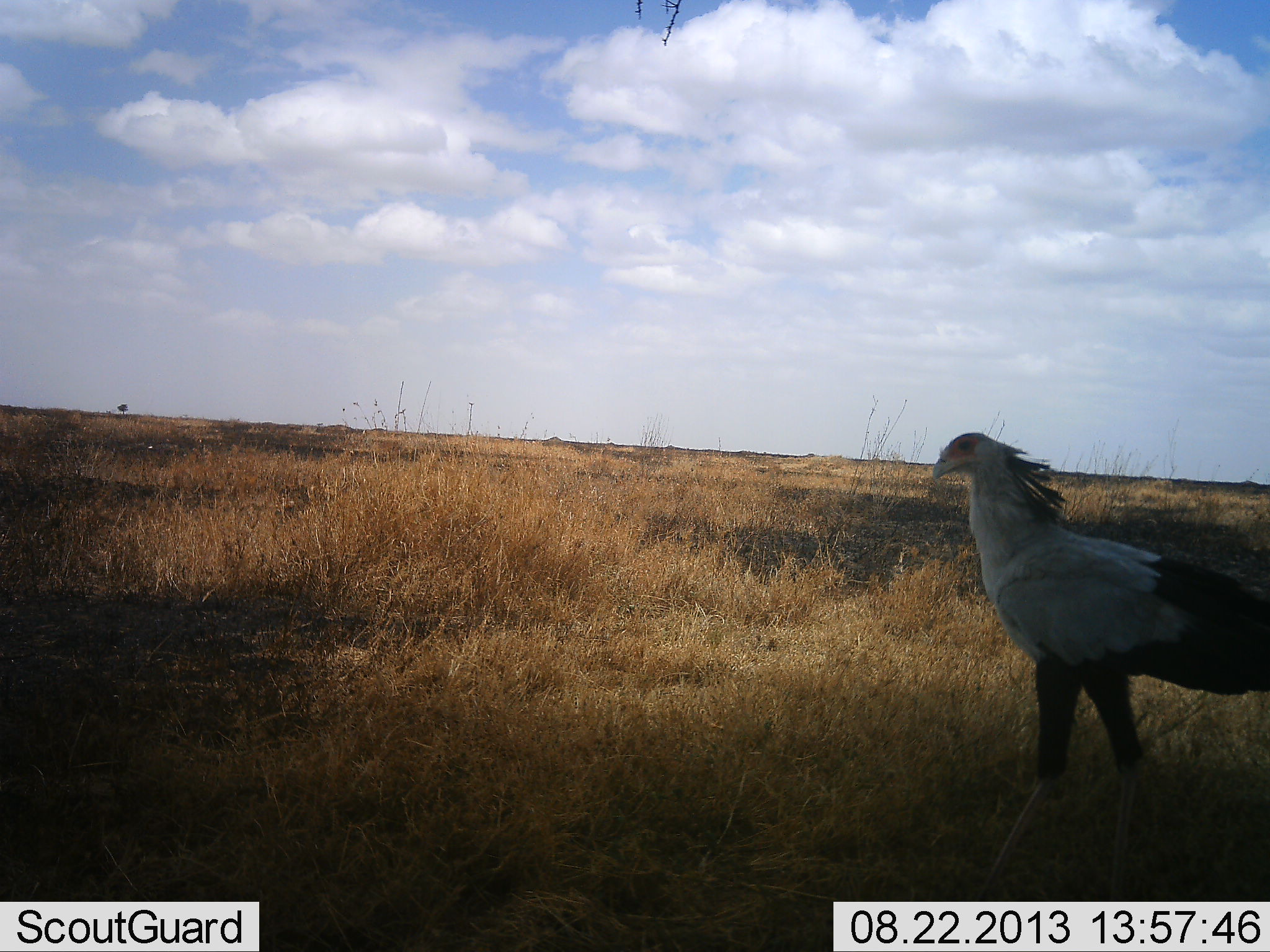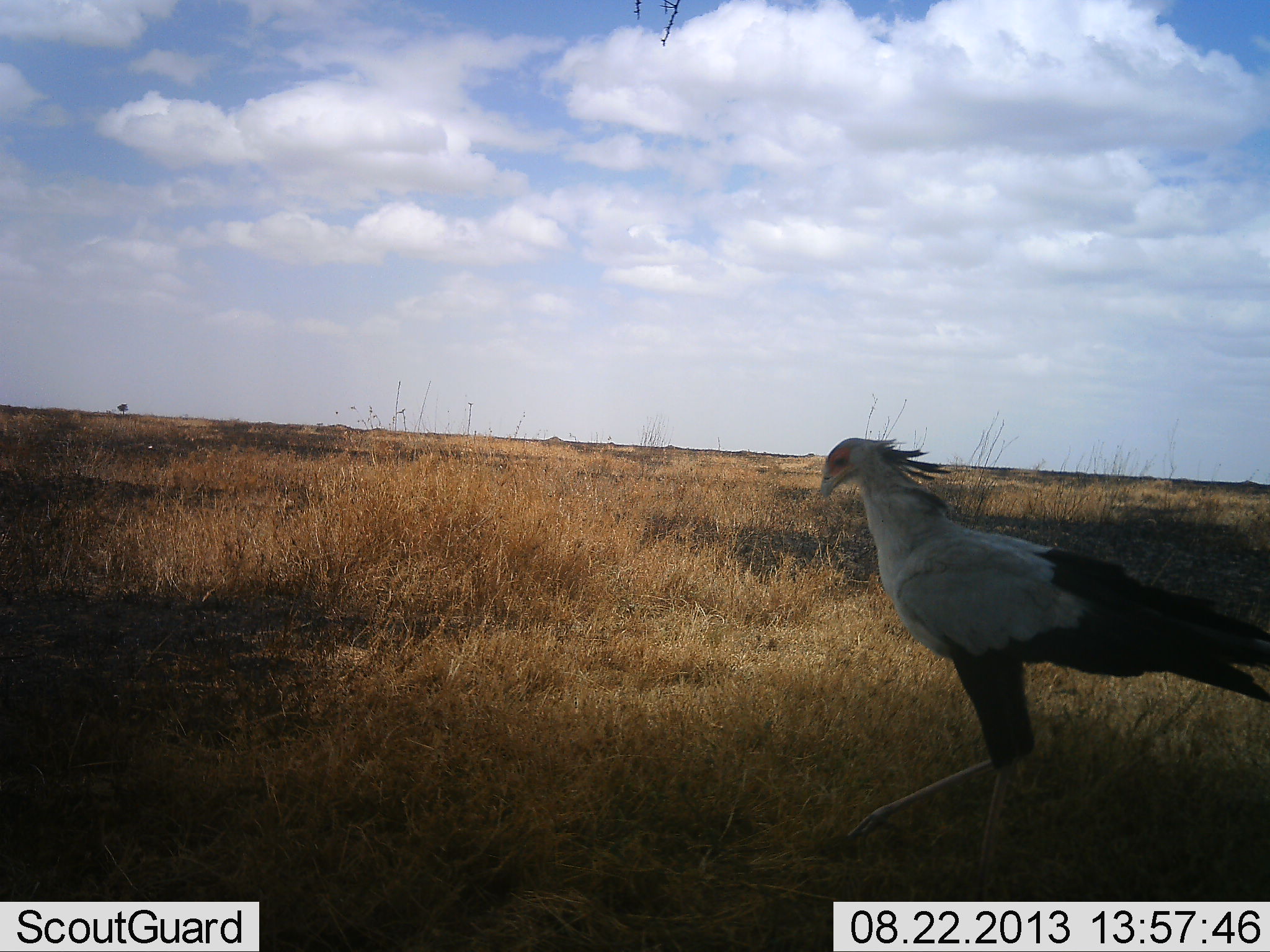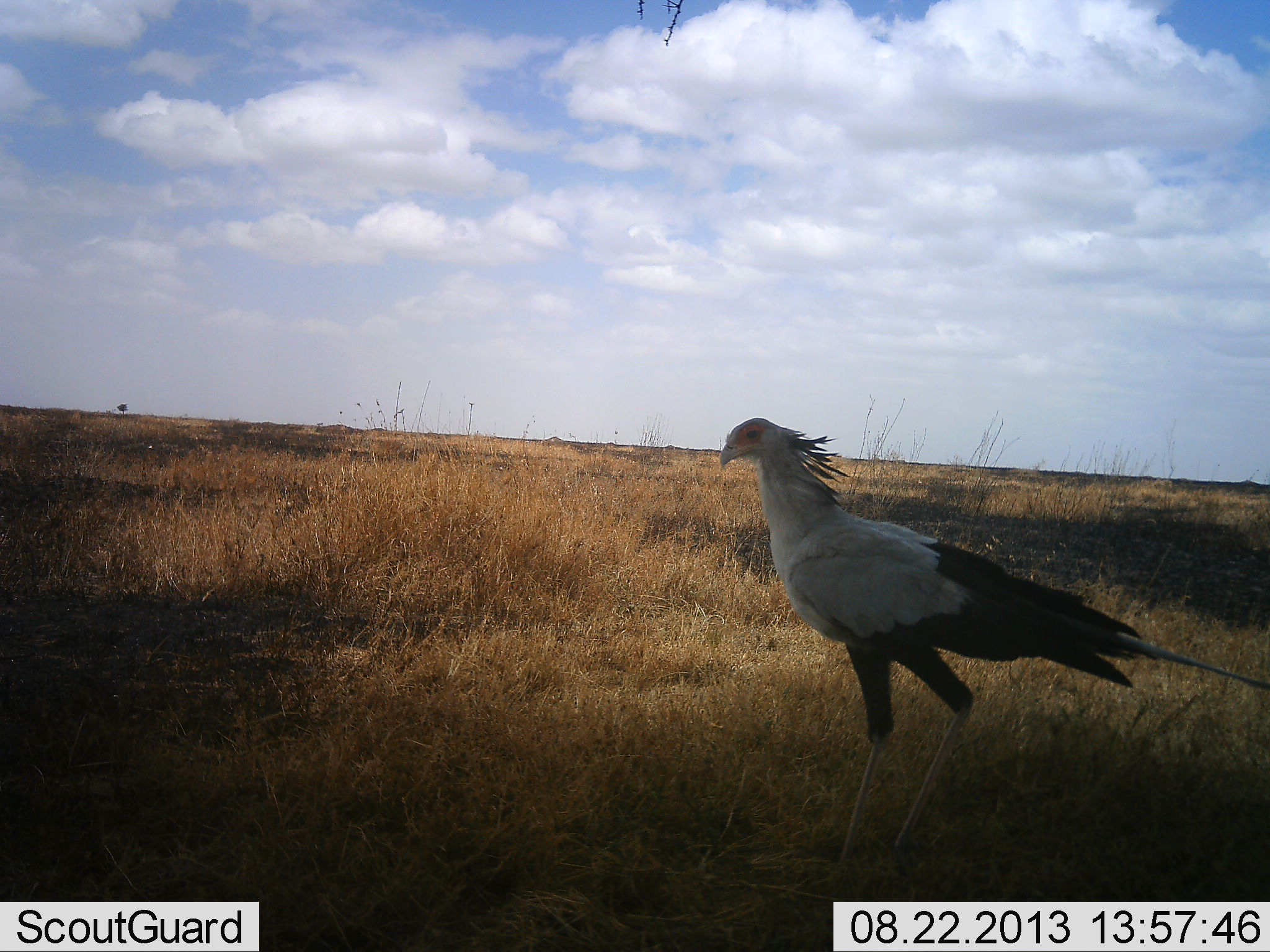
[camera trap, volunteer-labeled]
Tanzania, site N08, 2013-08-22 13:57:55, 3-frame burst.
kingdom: Animalia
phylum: Chordata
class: Aves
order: Accipitriformes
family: Sagittariidae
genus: Sagittarius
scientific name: Sagittarius serpentarius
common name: secretary bird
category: secretarybird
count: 1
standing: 17%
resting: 0%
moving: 83%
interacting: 0%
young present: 0%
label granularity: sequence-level